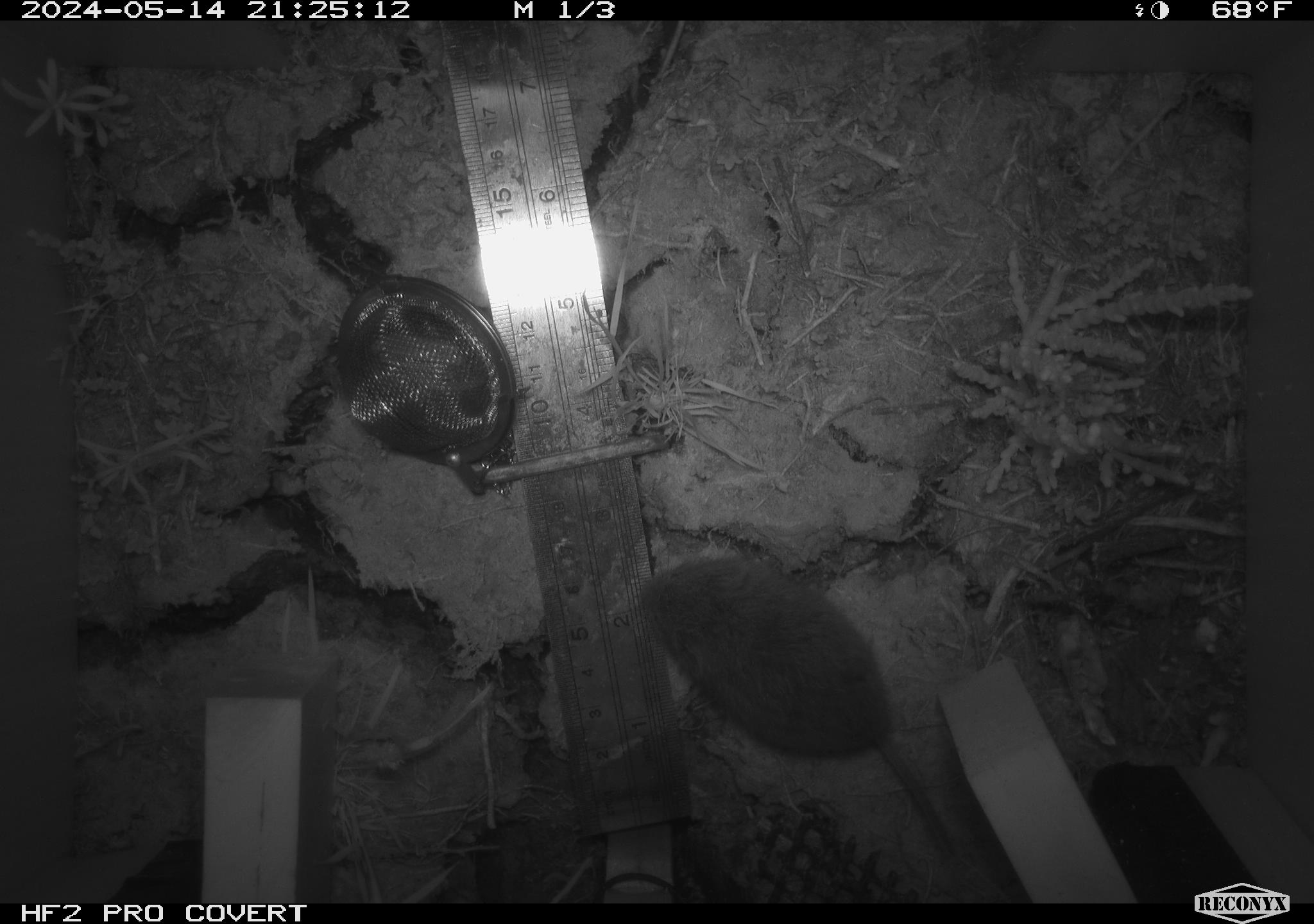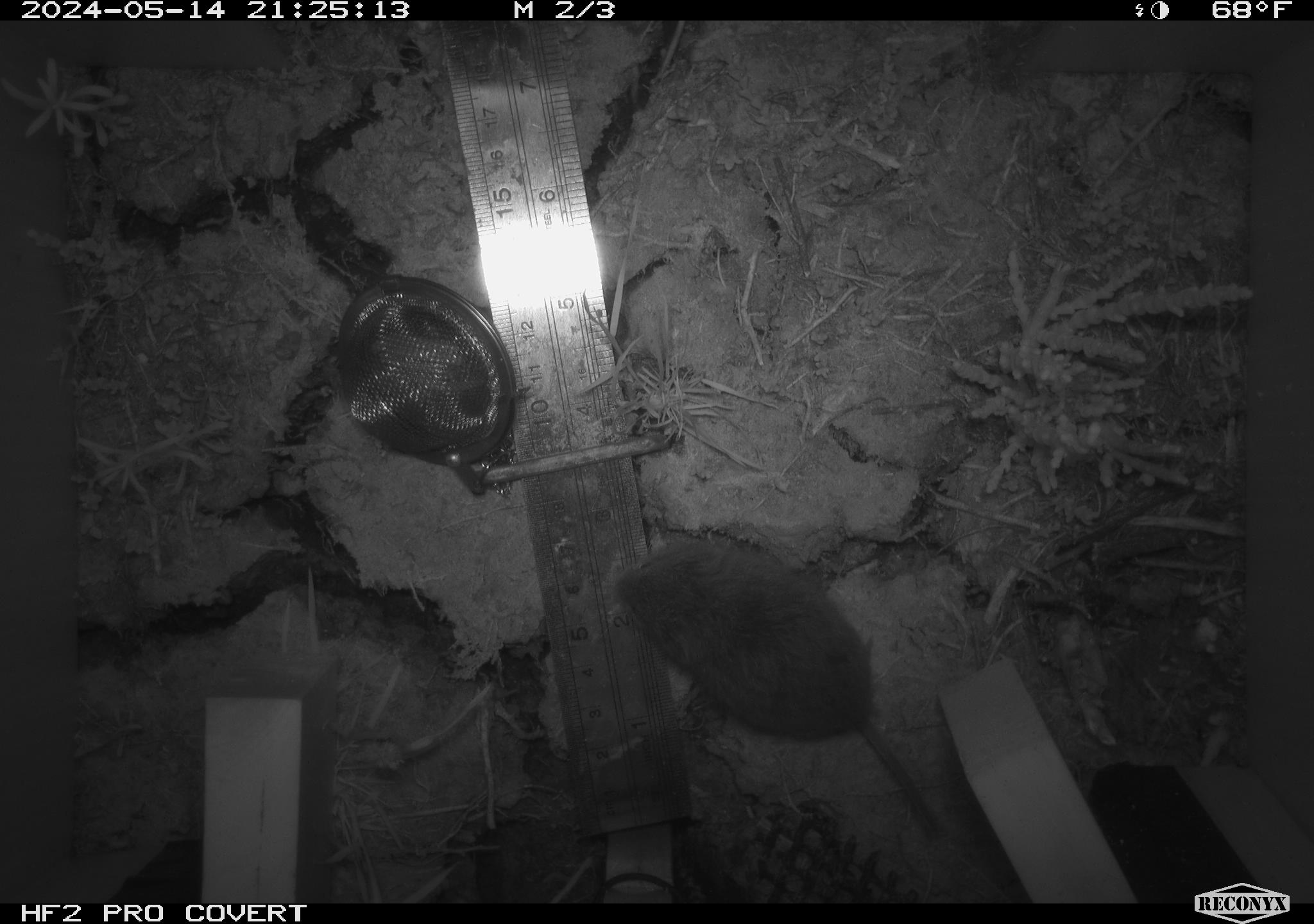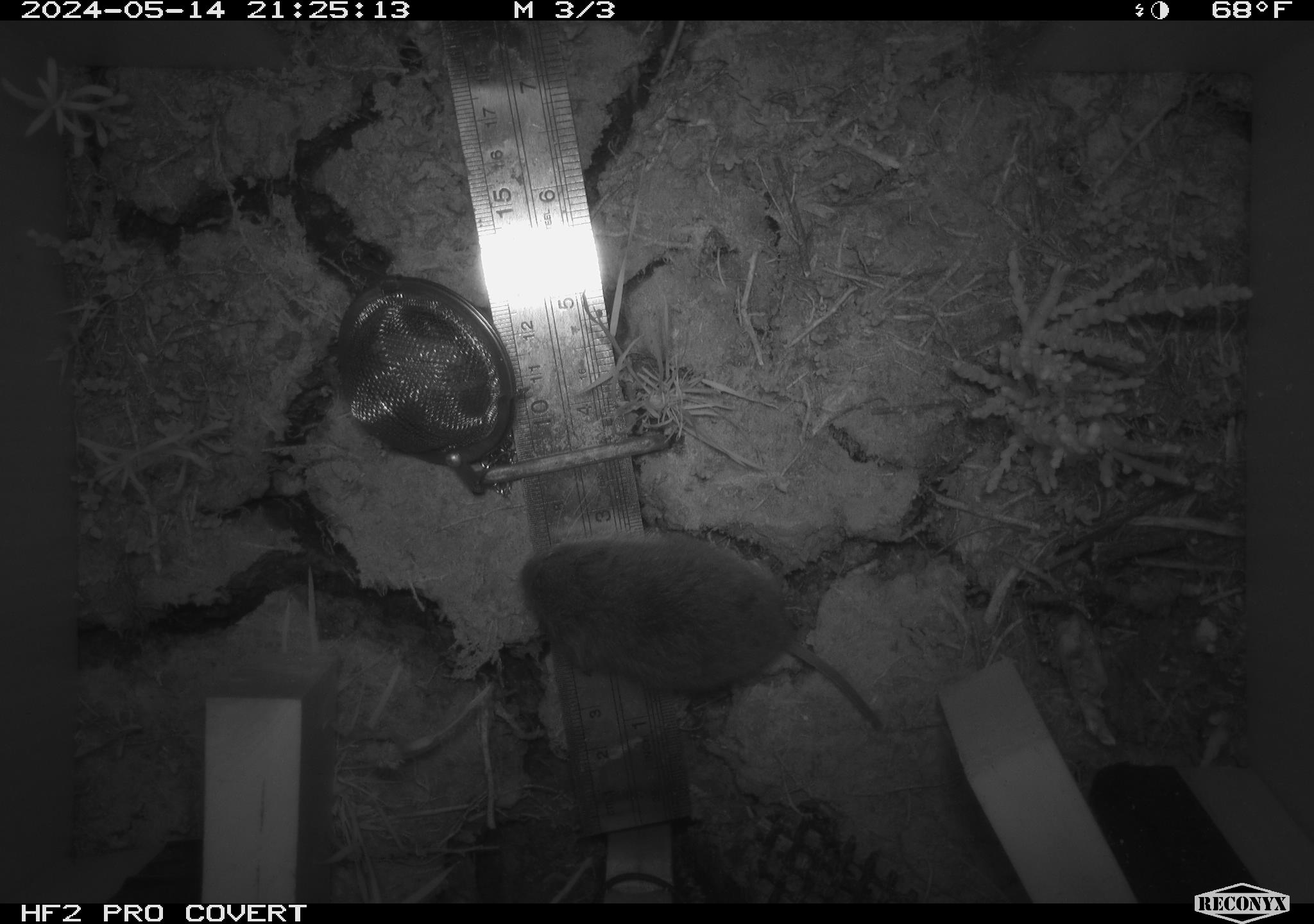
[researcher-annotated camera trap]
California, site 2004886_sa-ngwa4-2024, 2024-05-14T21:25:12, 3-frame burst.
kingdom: Animalia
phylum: Chordata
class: Mammalia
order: Rodentia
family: Cricetidae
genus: Microtus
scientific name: Microtus californicus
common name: california vole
California vole (Microtus californicus).